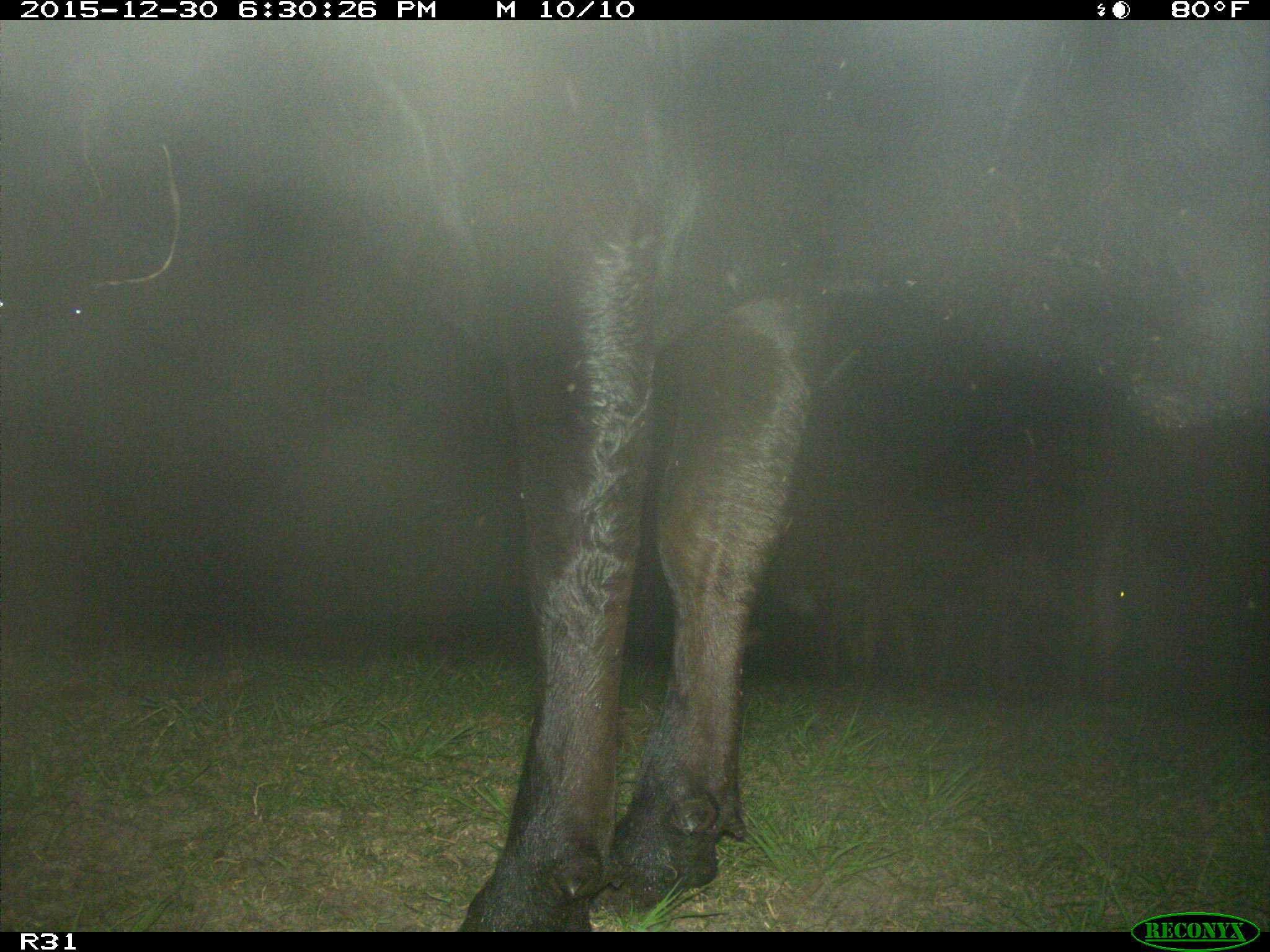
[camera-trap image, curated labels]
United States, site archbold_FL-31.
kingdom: Animalia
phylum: Chordata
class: Mammalia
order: Artiodactyla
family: Bovidae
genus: Bos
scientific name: Bos taurus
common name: domestic cow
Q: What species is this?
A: Bos taurus (domestic cow).